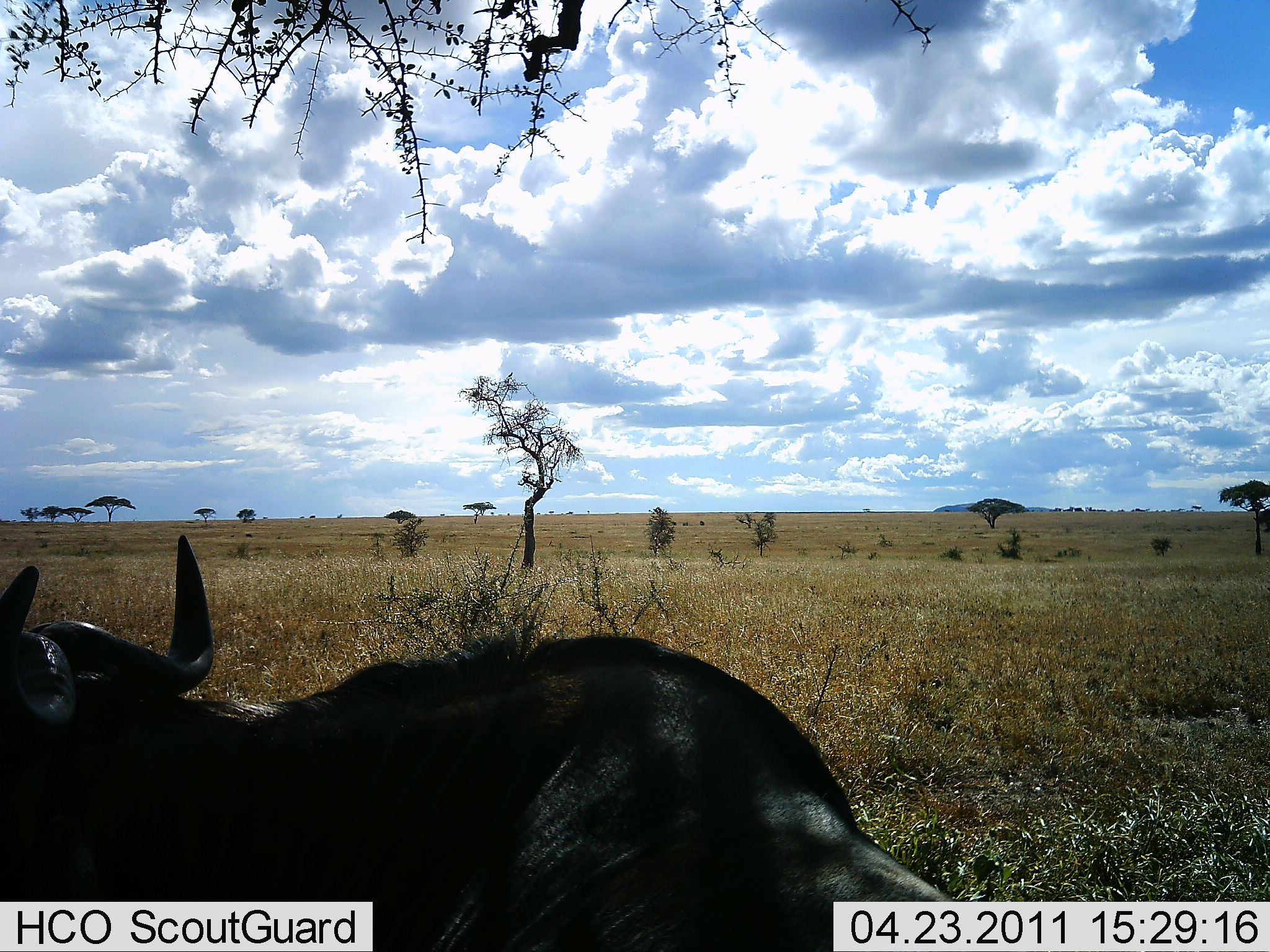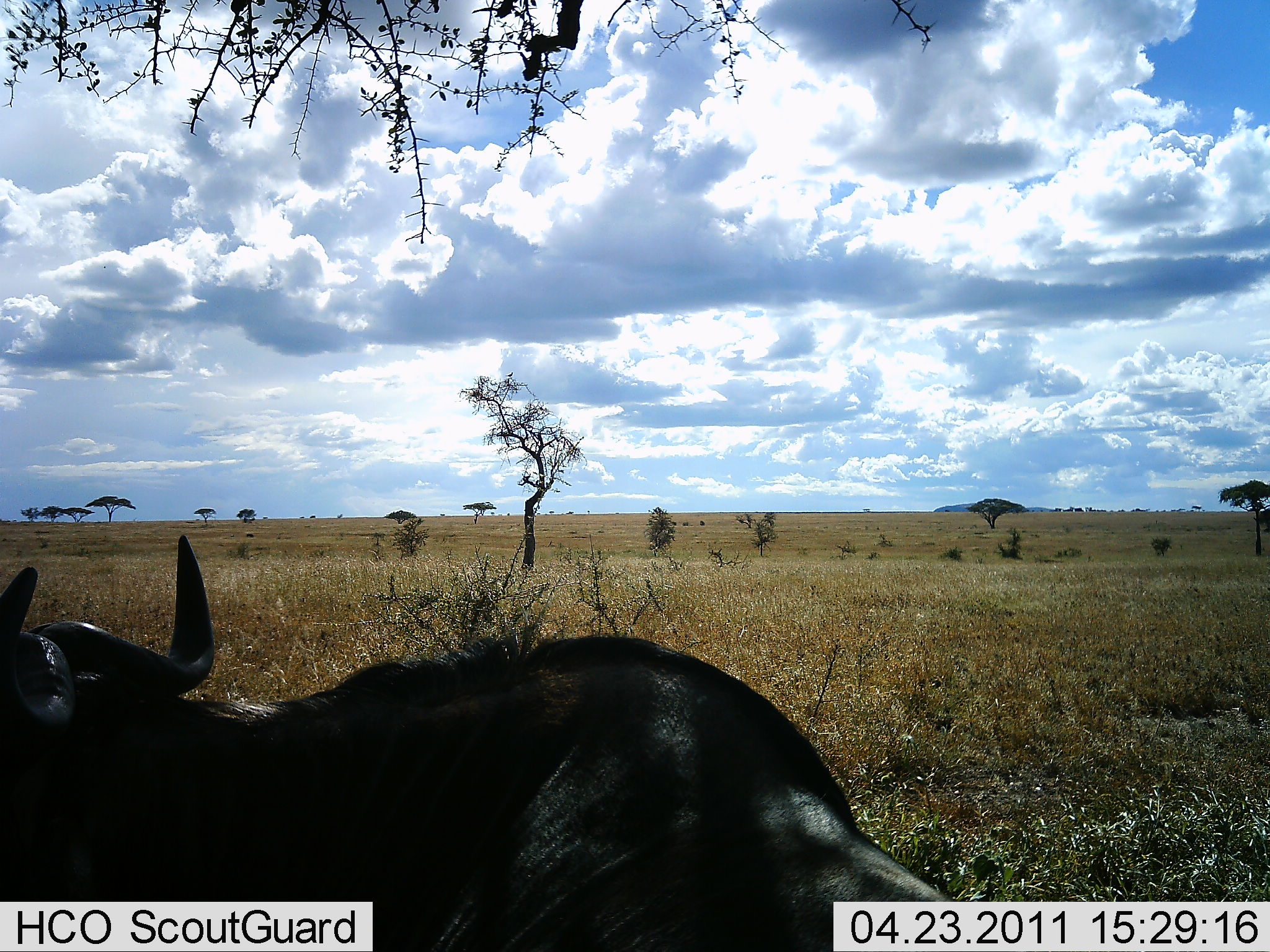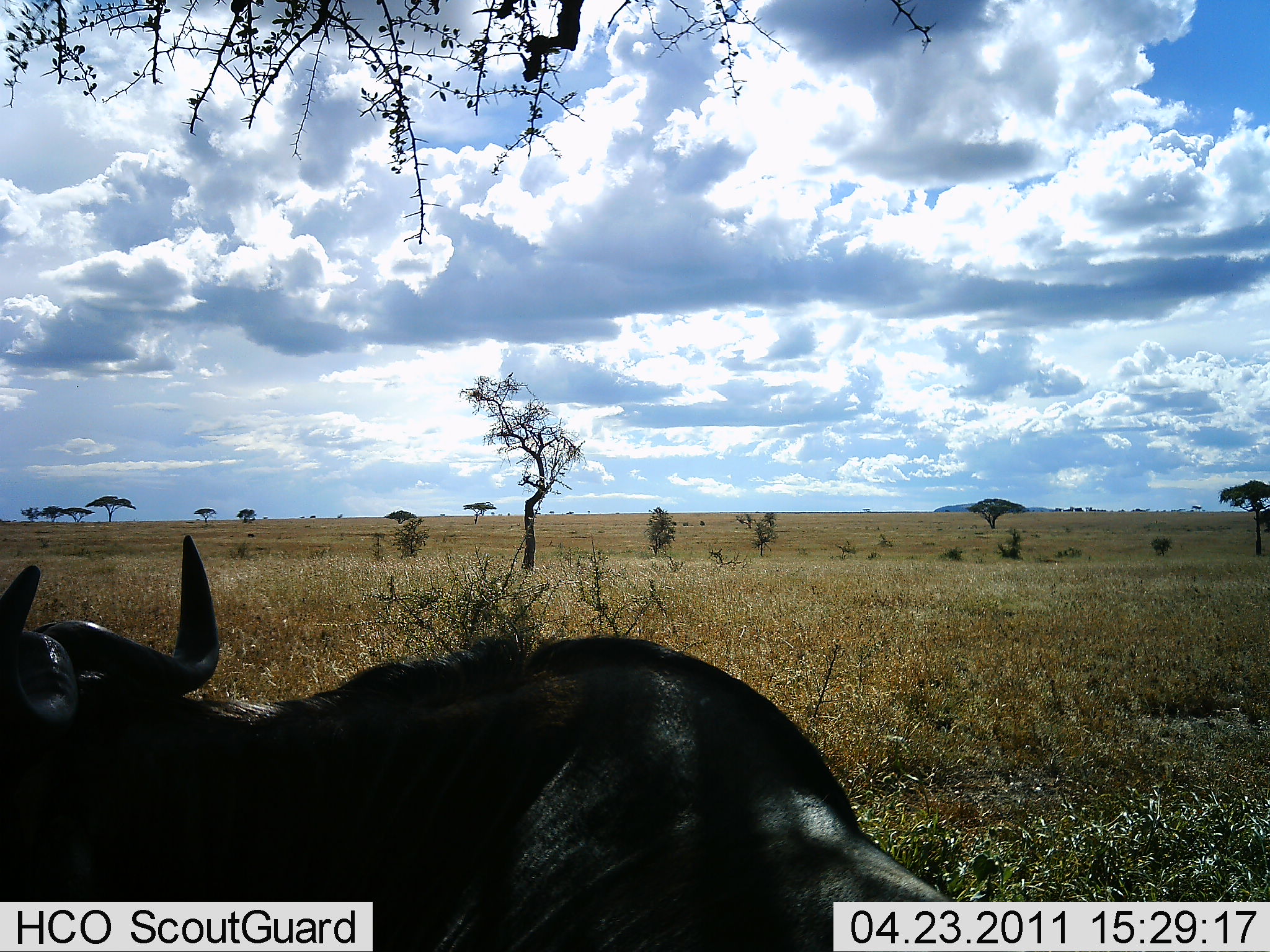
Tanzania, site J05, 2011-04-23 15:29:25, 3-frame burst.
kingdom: Animalia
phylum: Chordata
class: Mammalia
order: Artiodactyla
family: Bovidae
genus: Connochaetes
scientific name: Connochaetes taurinus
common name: blue wildebeest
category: wildebeest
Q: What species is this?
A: Wildebeest (blue wildebeest) (Connochaetes taurinus).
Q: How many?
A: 1.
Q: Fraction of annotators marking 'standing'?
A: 20%.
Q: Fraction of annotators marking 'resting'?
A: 80%.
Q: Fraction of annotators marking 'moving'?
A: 0%.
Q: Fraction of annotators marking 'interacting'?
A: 0%.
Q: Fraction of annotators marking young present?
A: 0%.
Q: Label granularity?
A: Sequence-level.